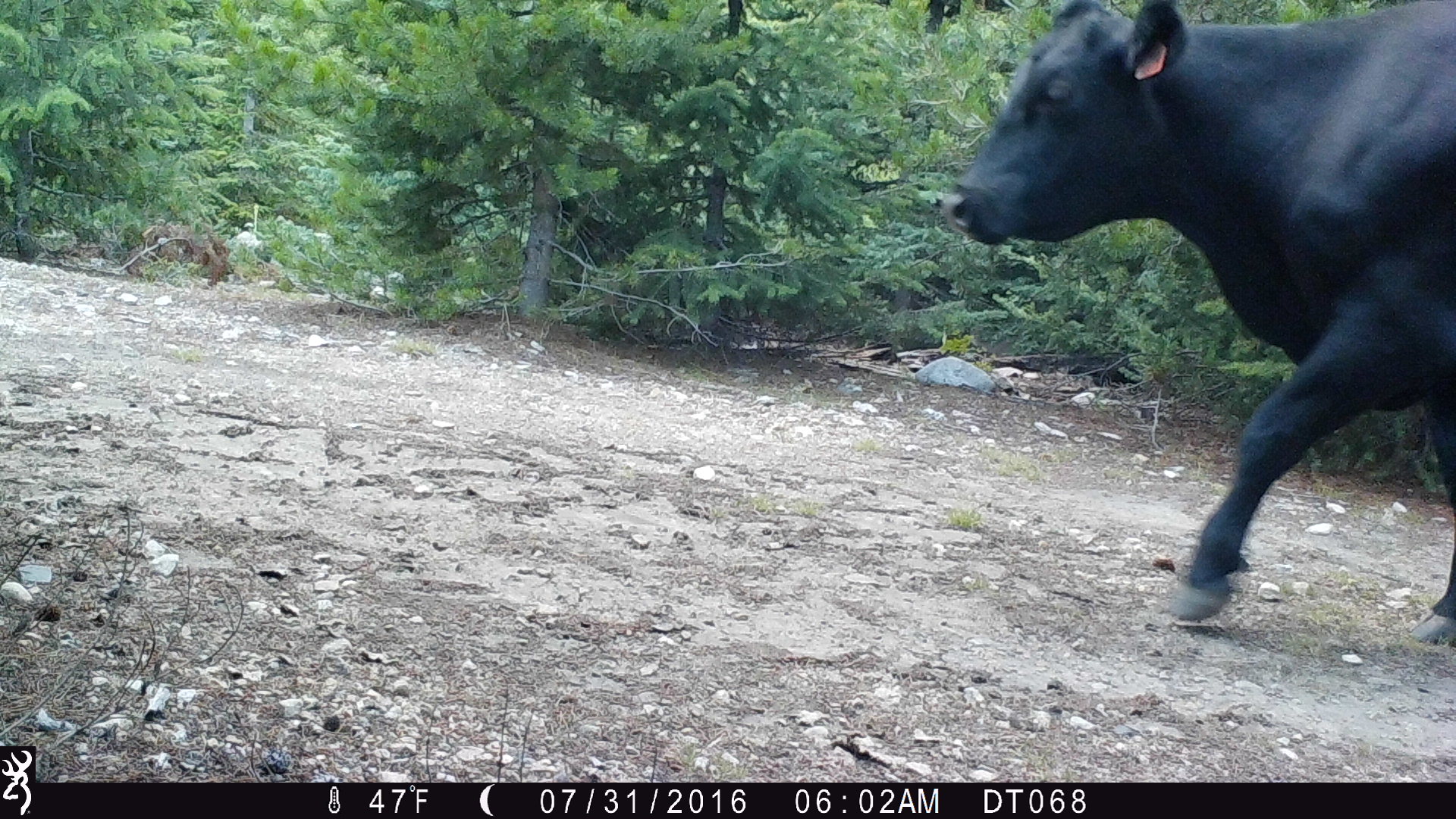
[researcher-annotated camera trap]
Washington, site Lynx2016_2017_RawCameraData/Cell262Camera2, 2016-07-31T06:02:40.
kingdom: Animalia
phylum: Chordata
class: Mammalia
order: Artiodactyla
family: Bovidae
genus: Bos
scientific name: Bos taurus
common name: domestic cattle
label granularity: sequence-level